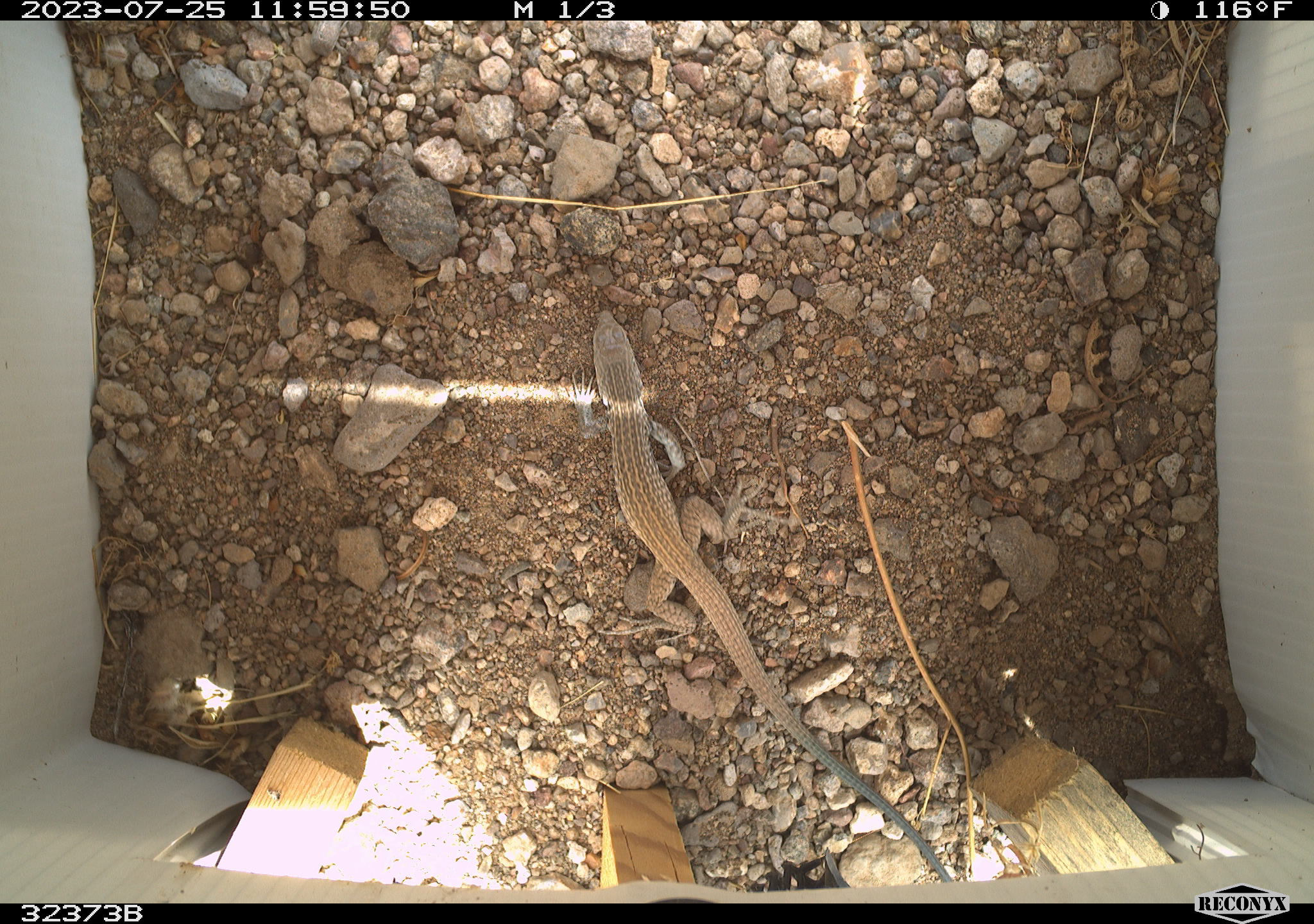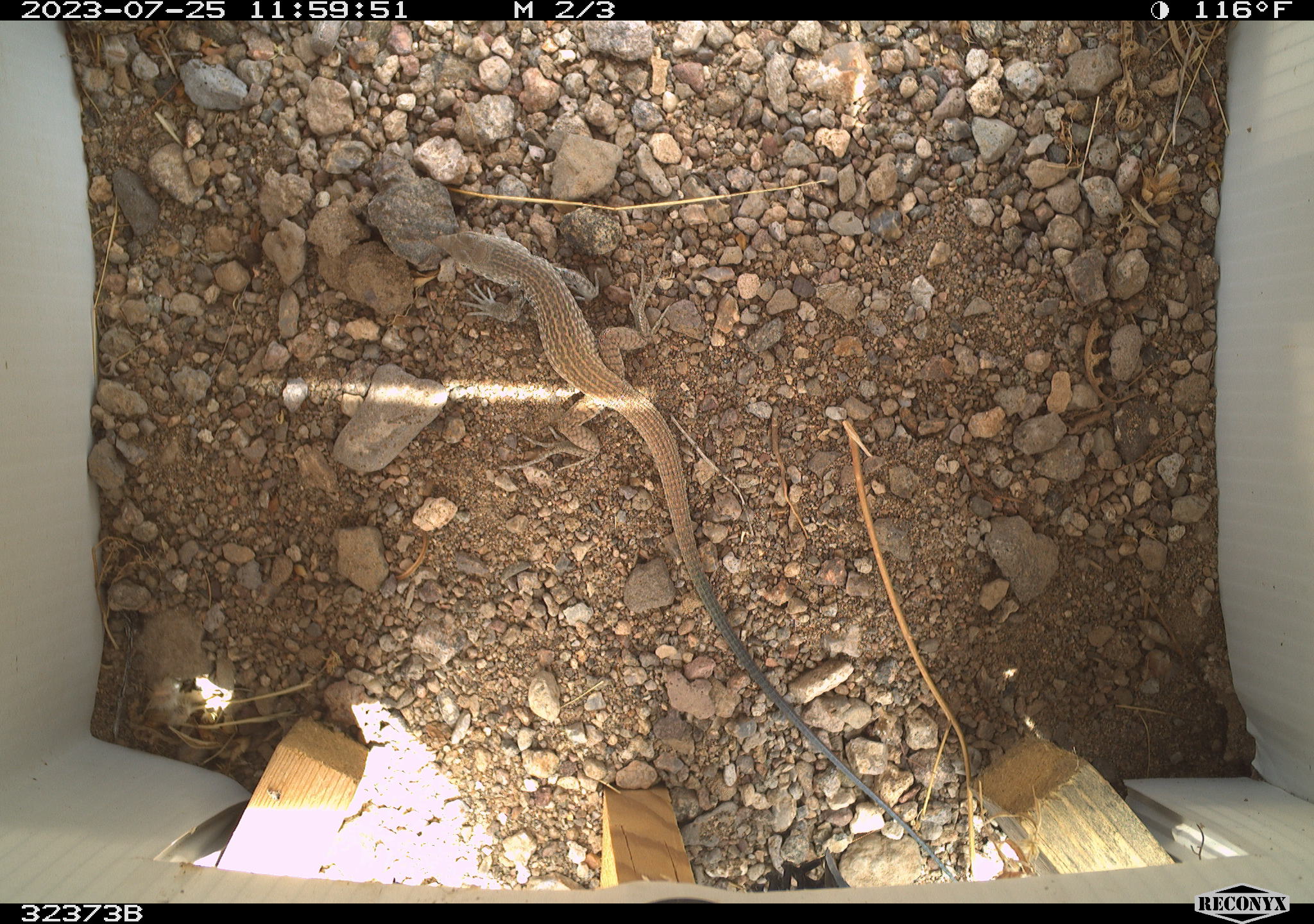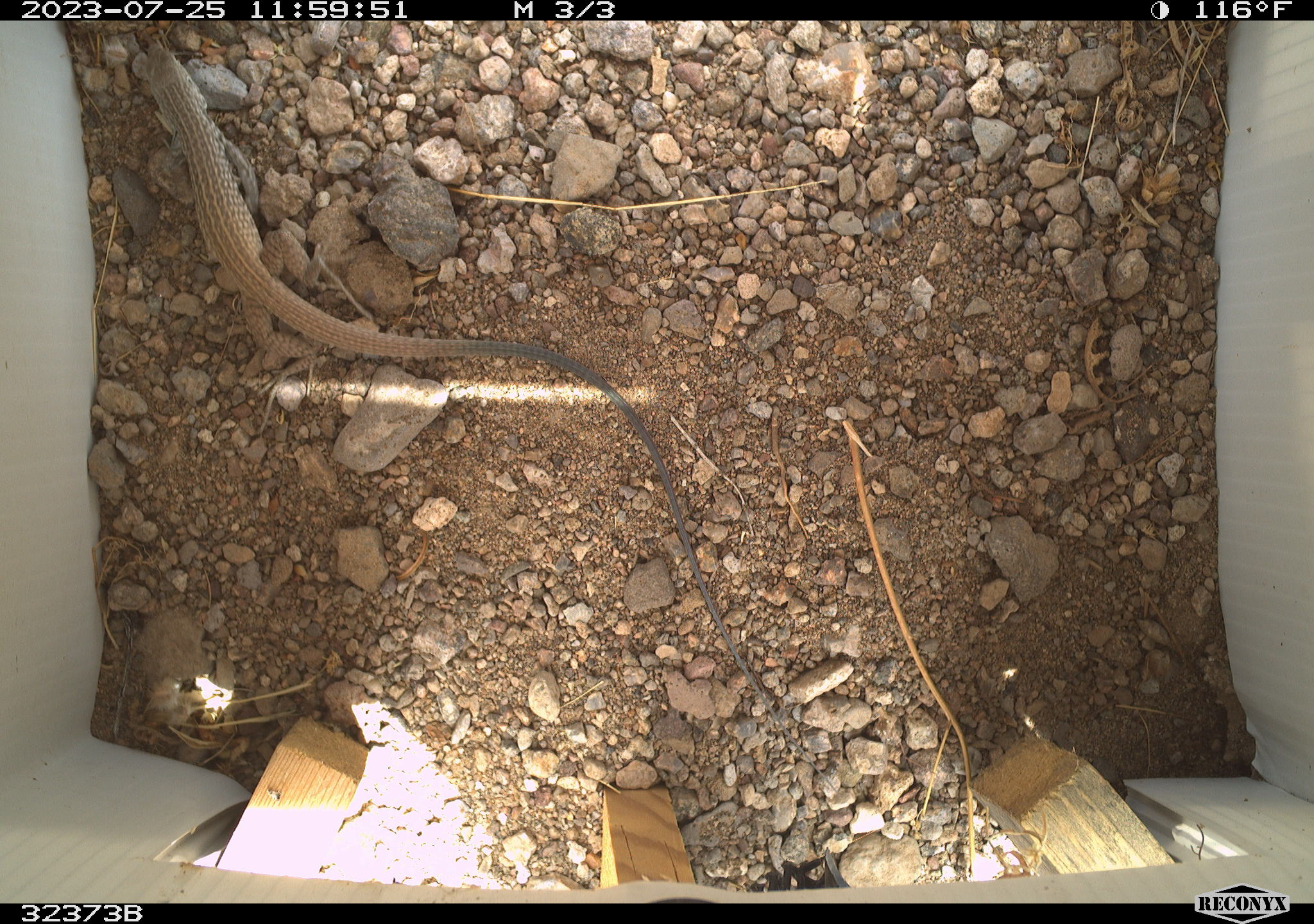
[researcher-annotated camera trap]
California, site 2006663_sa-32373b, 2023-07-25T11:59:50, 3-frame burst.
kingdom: Animalia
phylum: Chordata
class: Reptilia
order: Squamata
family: Teiidae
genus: Aspidoscelis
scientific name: Aspidoscelis tigris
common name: western whiptail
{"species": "western whiptail (Aspidoscelis tigris)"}